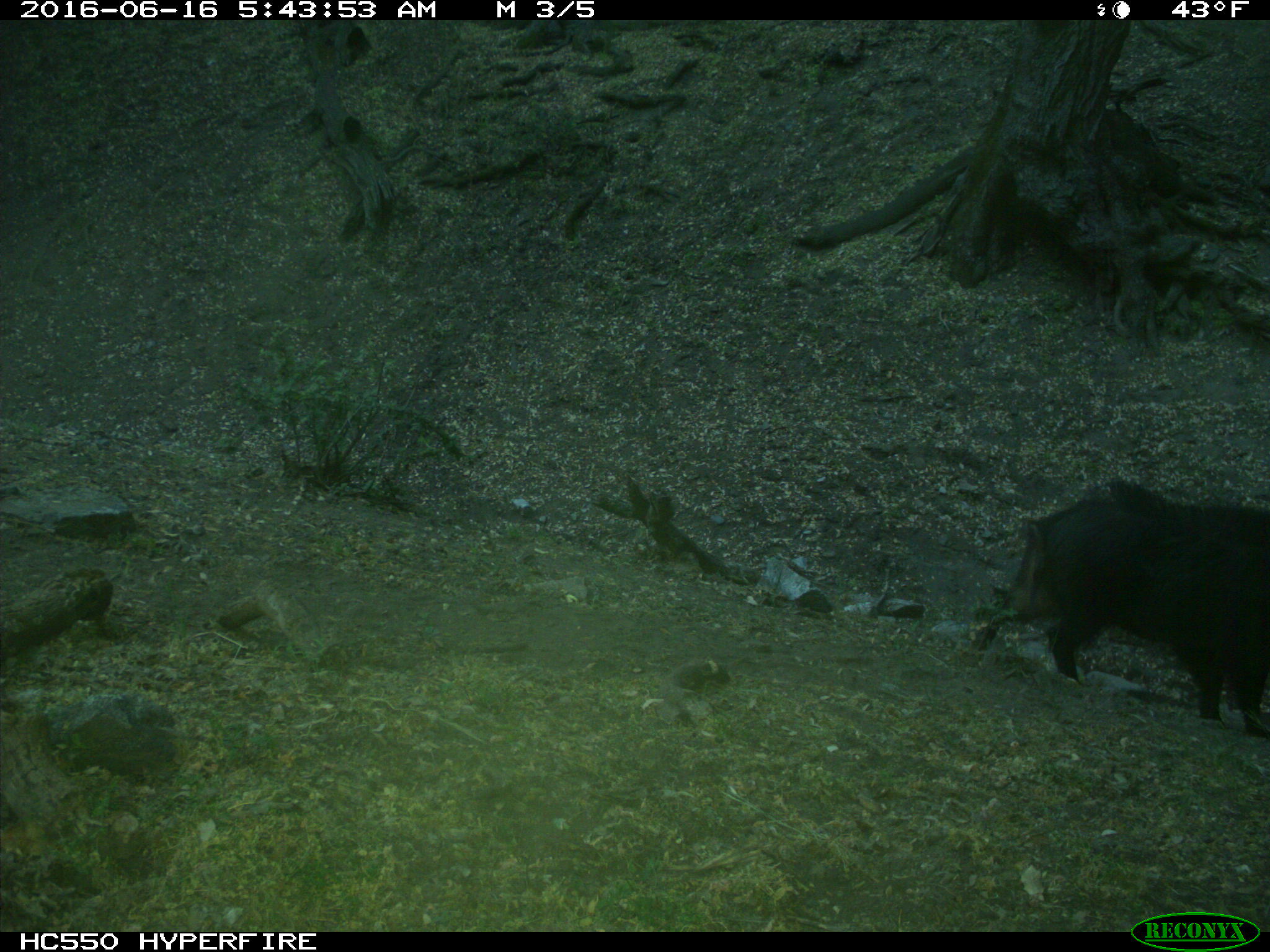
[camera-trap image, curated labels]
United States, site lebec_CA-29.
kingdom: Animalia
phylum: Chordata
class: Mammalia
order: Artiodactyla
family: Suidae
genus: Sus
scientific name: Sus scrofa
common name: wild boar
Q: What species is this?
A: Sus scrofa (wild boar).